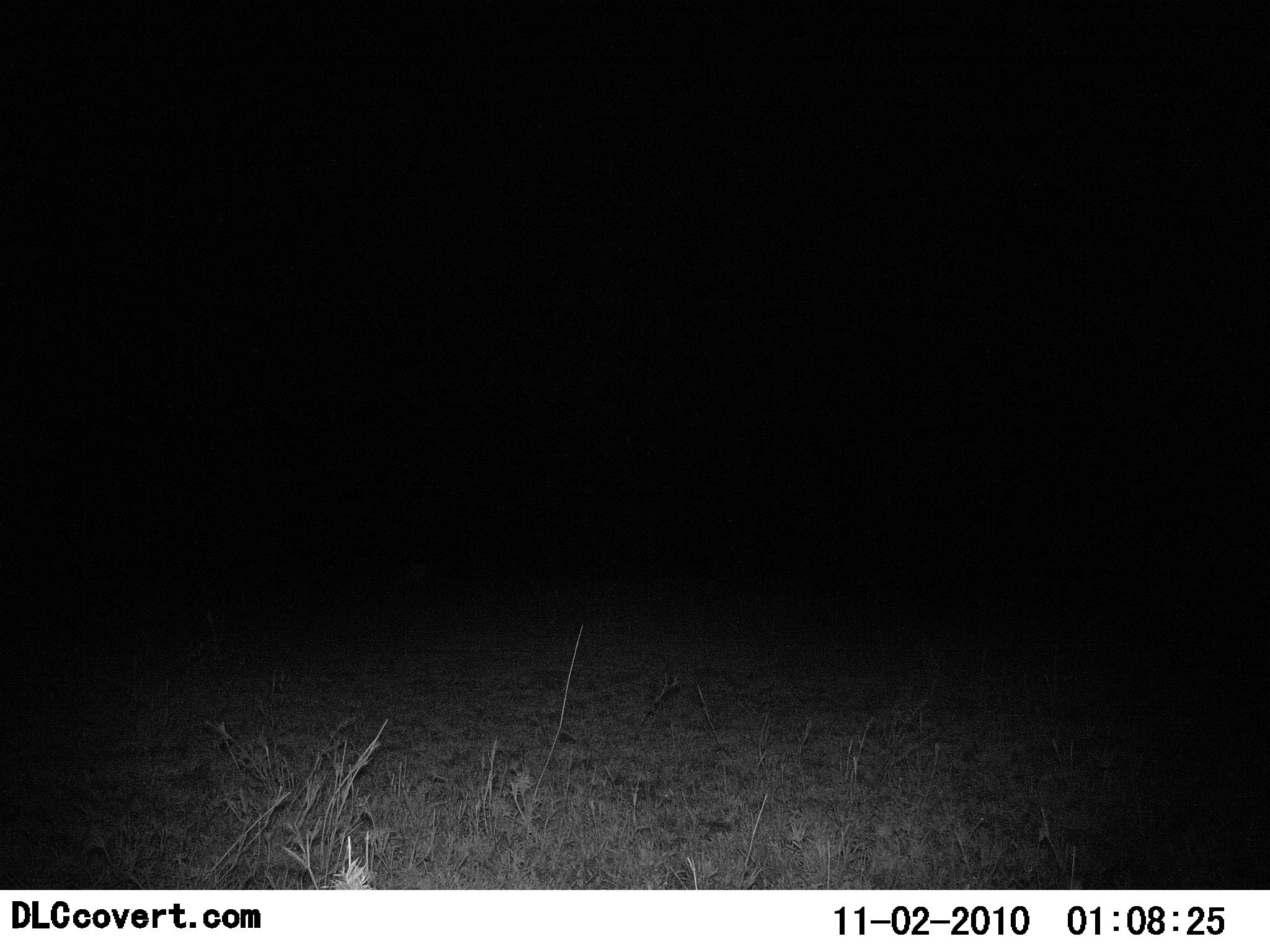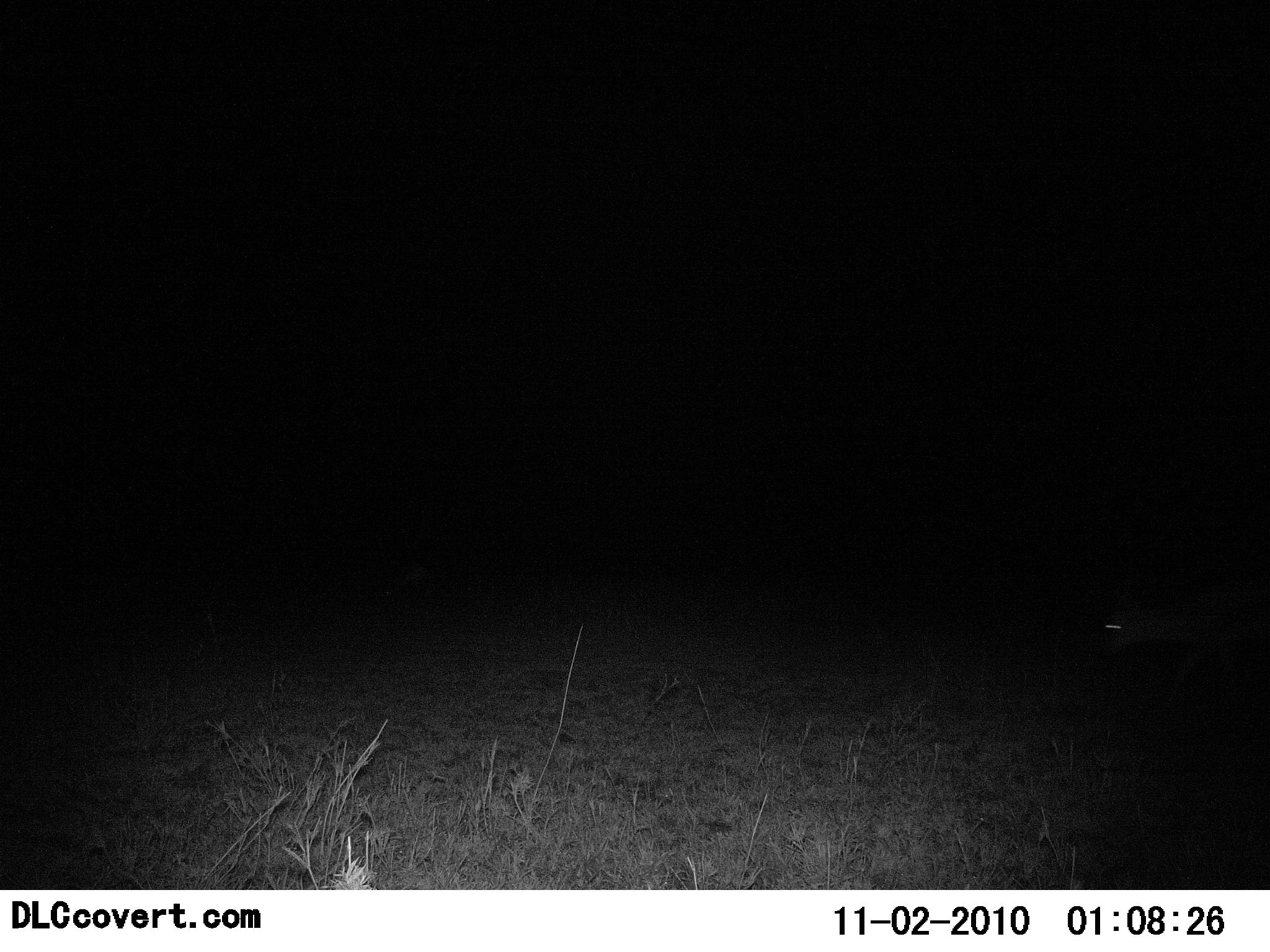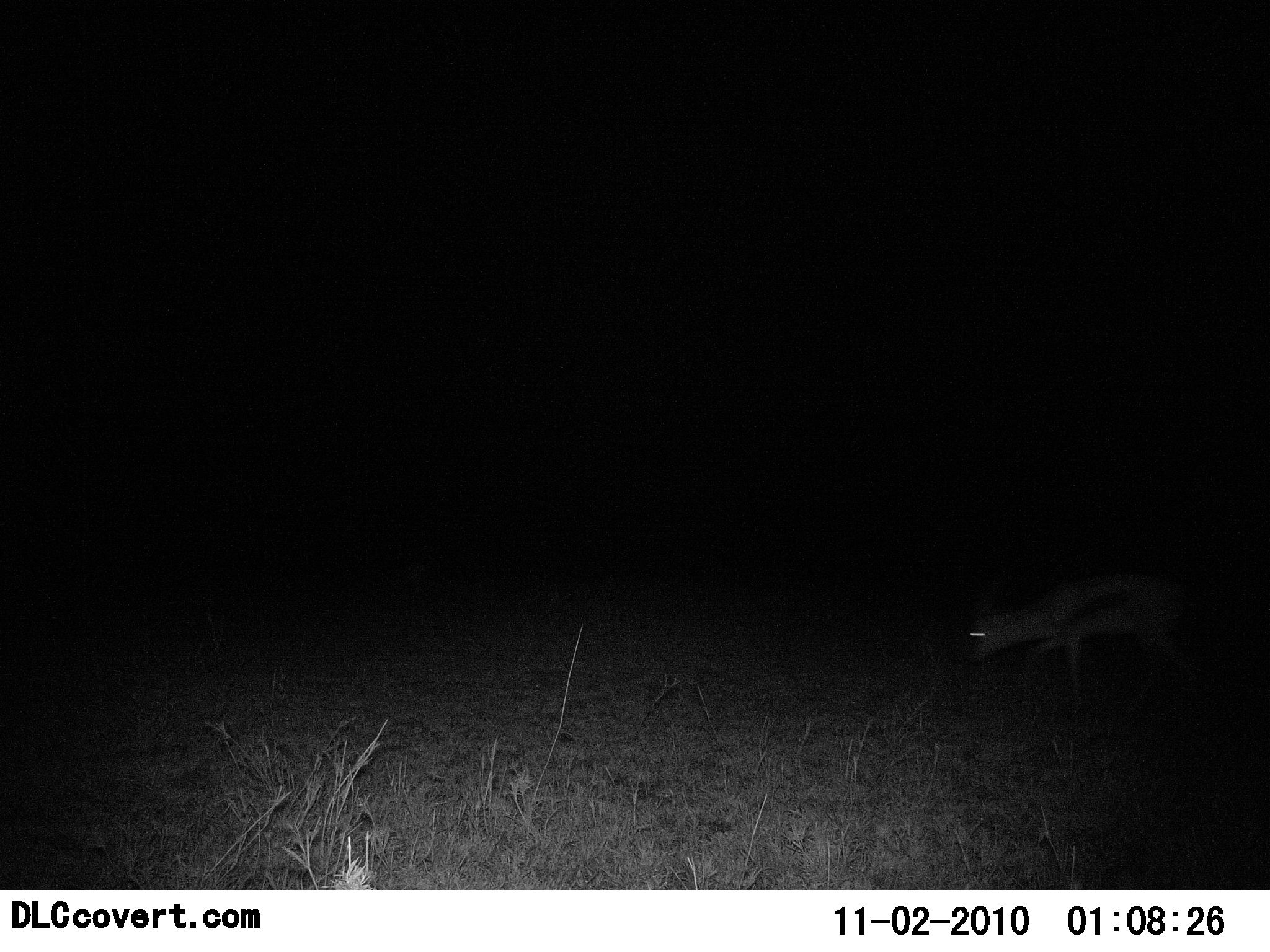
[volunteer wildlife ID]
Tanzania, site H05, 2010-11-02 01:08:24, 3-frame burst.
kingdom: Animalia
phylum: Chordata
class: Mammalia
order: Artiodactyla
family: Bovidae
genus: Eudorcas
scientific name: Eudorcas thomsonii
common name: thomson's gazelle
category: gazellethomsons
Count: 1.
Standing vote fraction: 0%.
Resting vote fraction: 0%.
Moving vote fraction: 100%.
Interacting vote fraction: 0%.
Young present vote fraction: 0%.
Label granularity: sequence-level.